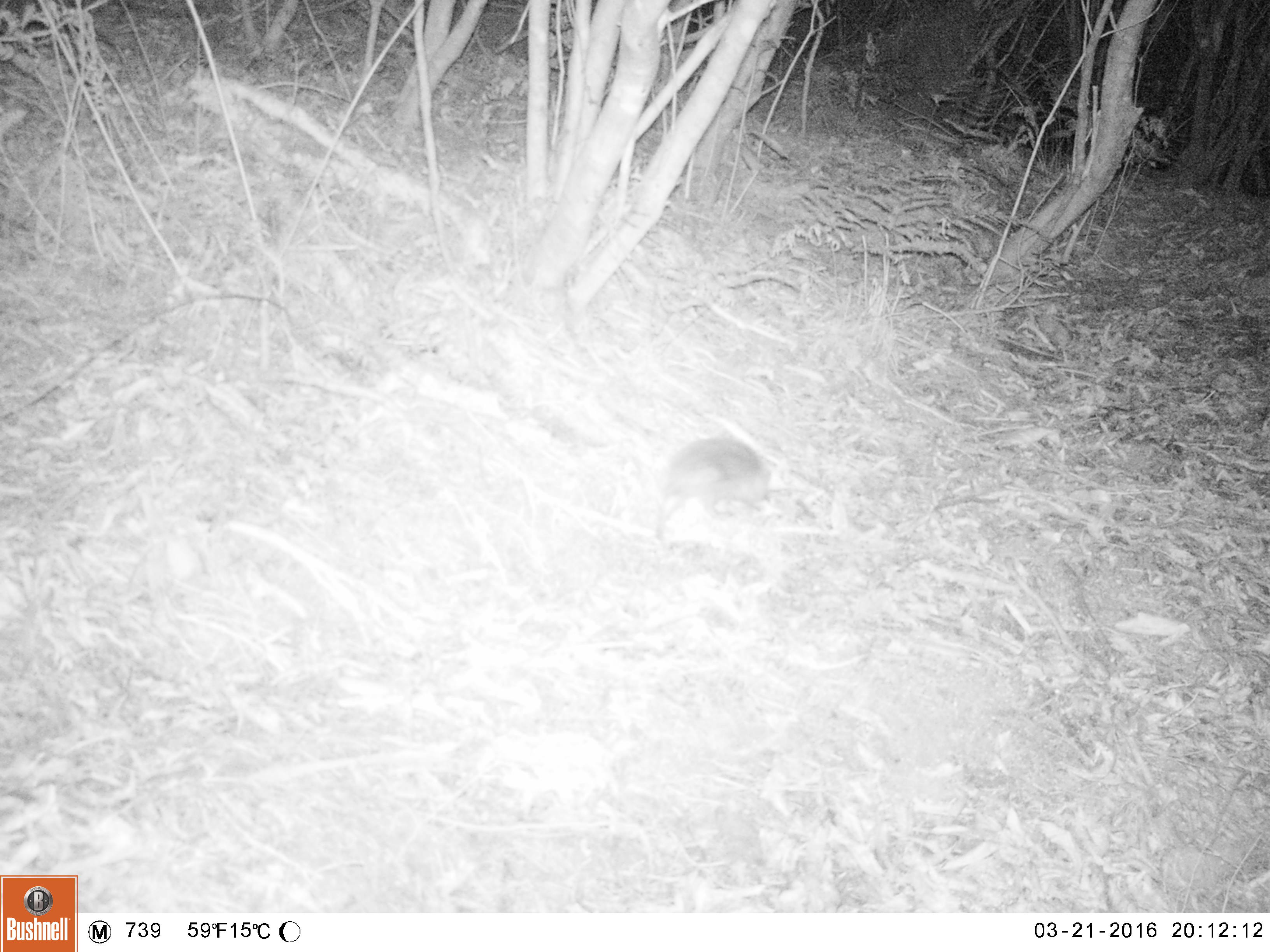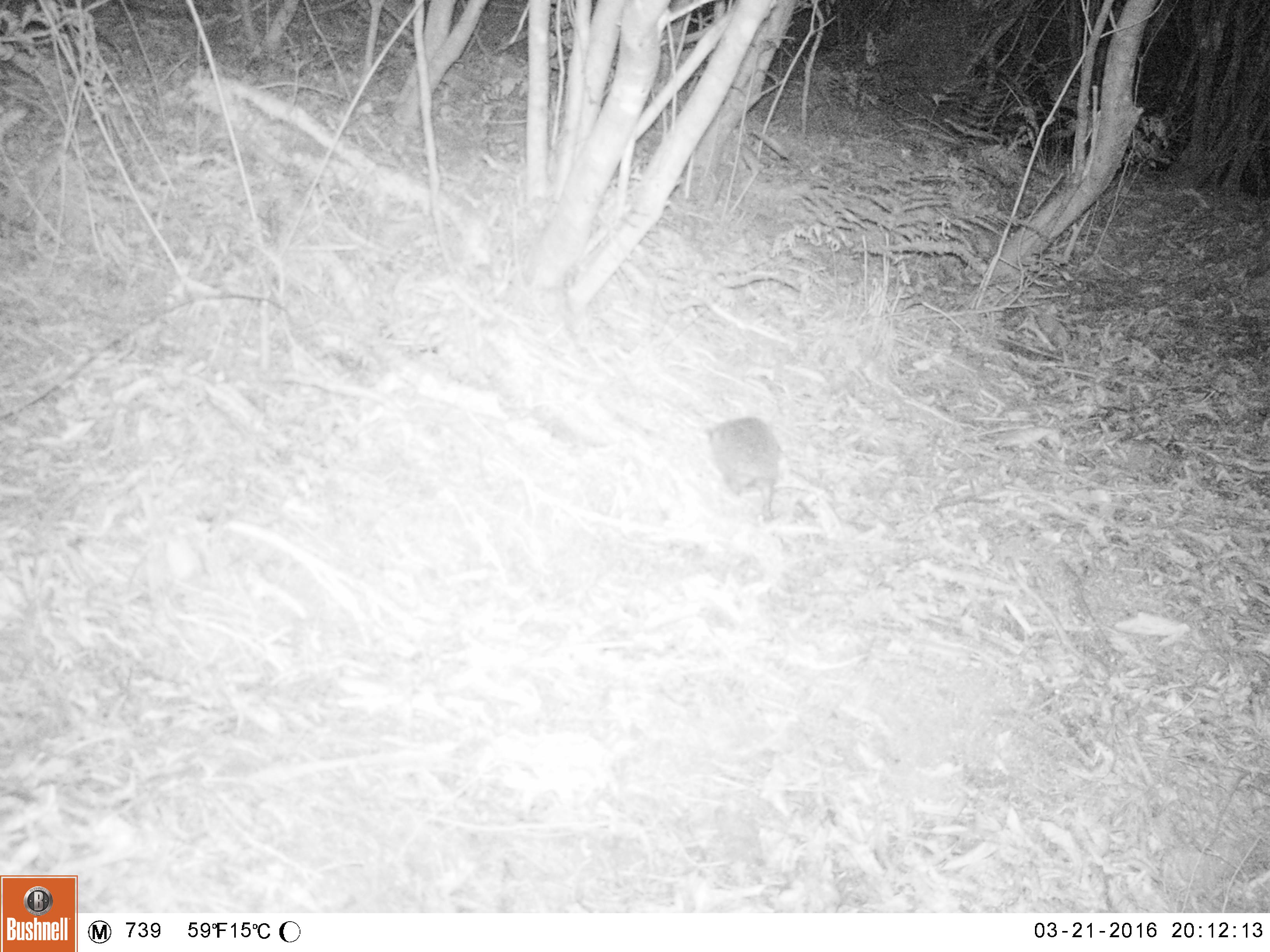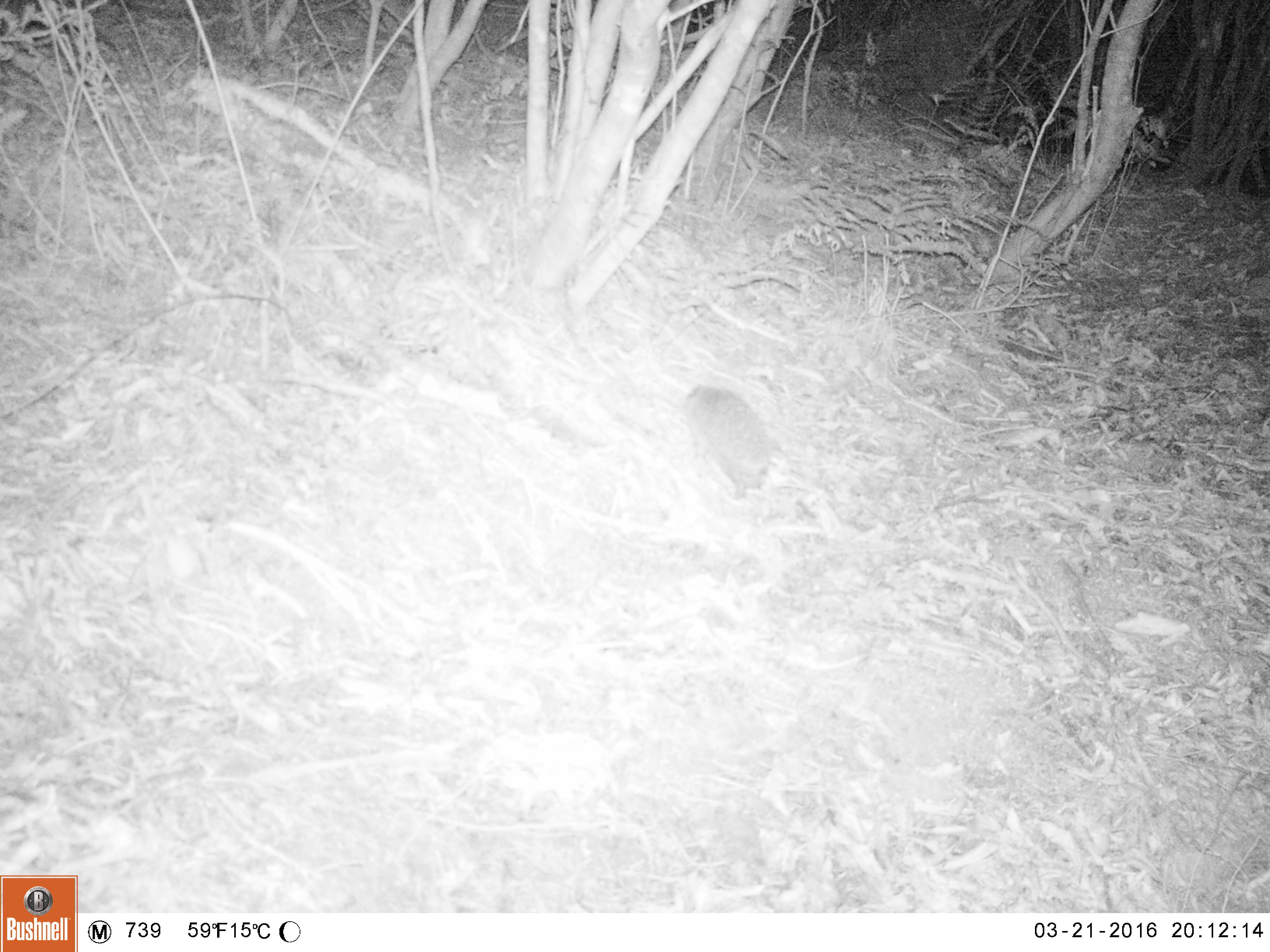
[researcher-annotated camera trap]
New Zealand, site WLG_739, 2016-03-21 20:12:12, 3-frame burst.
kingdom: Animalia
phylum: Chordata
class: Mammalia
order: Eulipotyphla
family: Erinaceidae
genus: Erinaceus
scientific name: Erinaceus europaeus europaeus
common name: european hedgehog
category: hedgehog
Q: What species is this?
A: Hedgehog (european hedgehog) (Erinaceus europaeus europaeus).